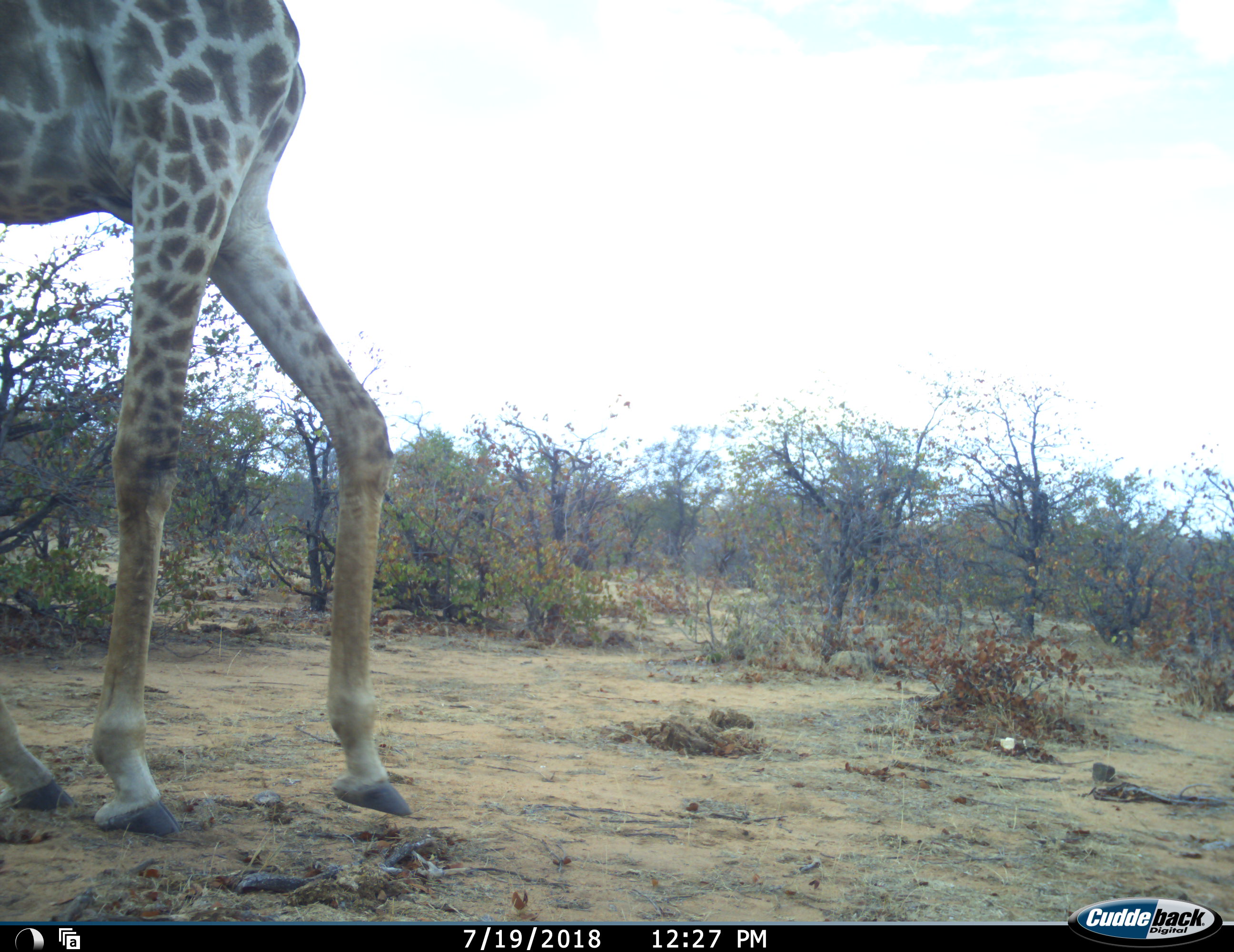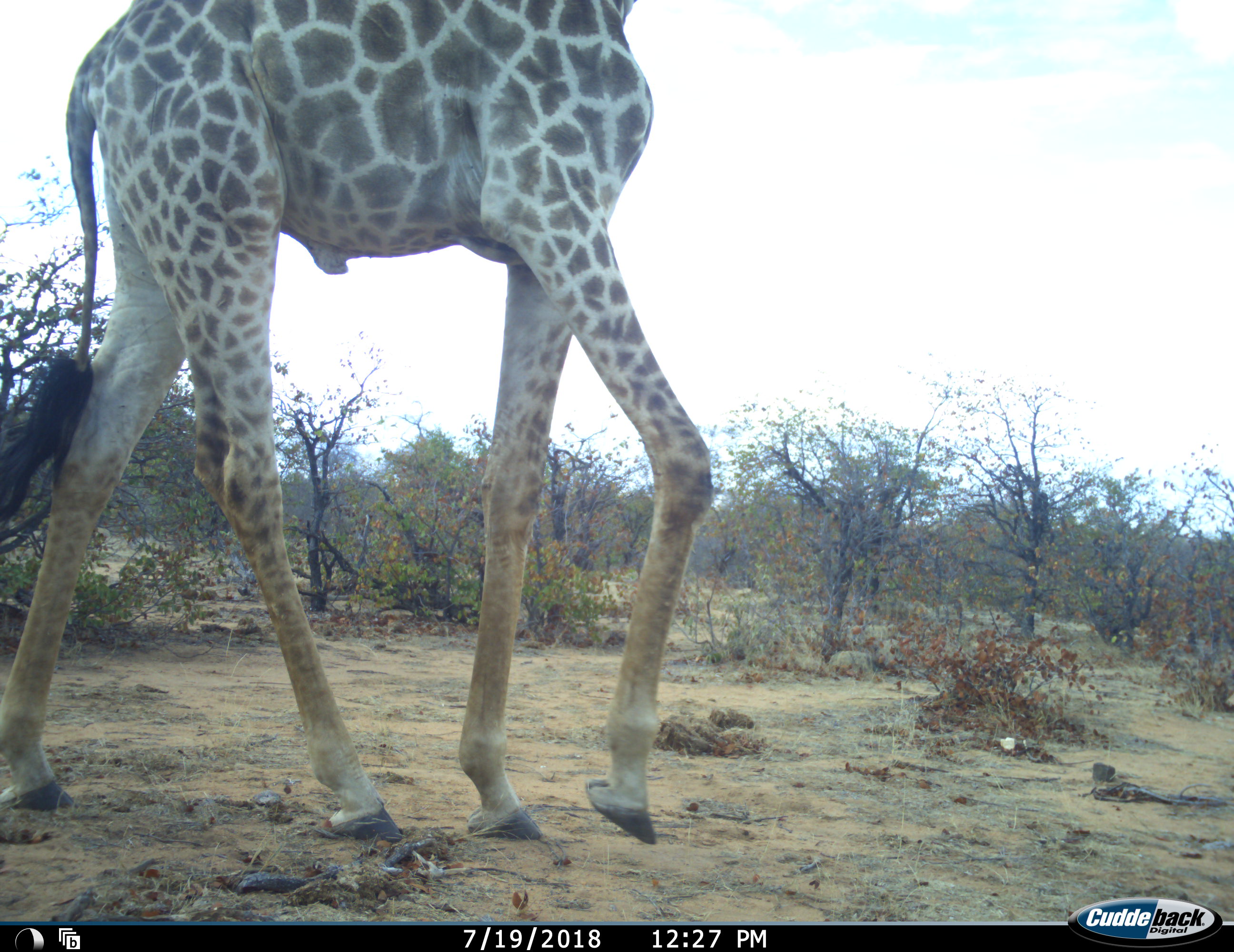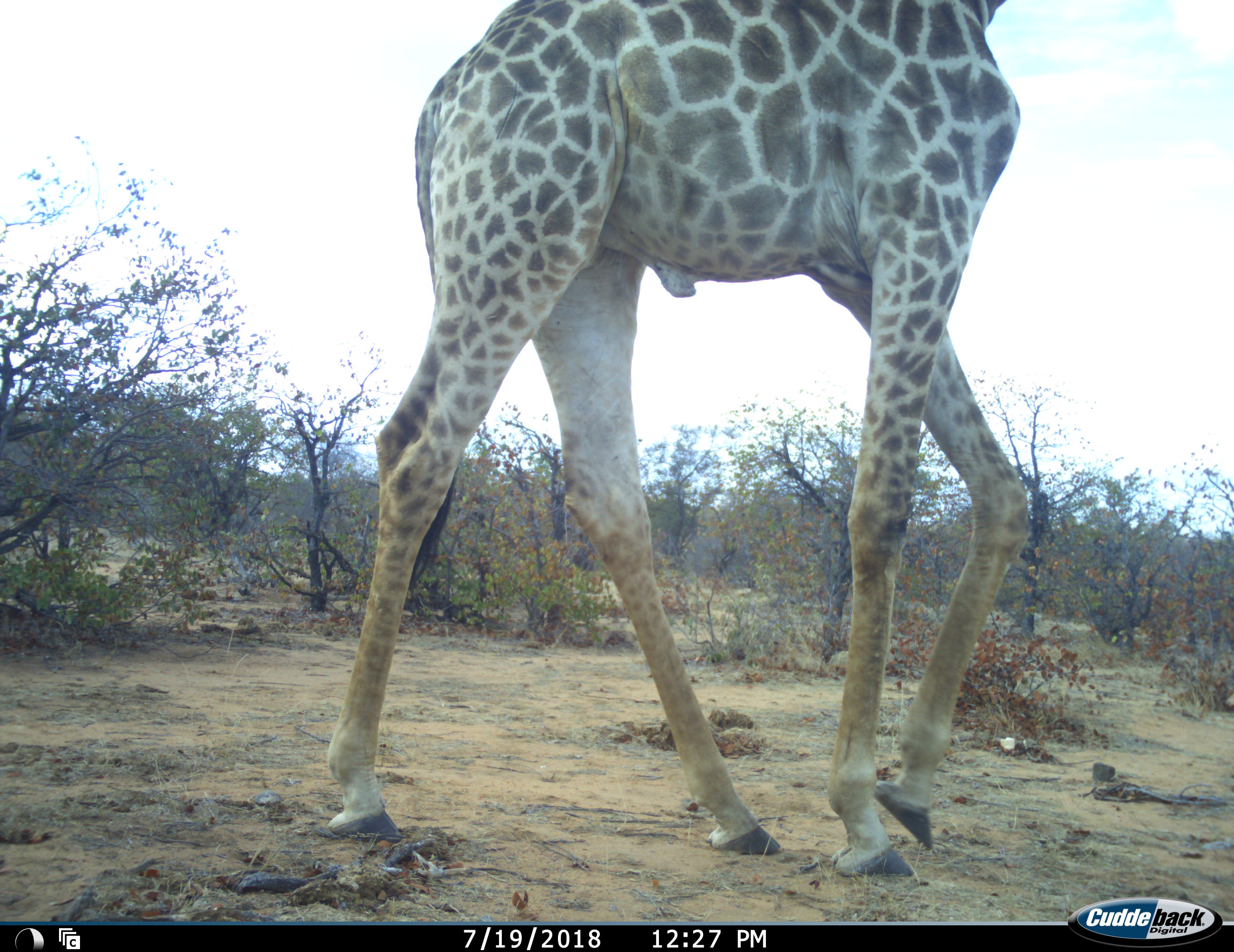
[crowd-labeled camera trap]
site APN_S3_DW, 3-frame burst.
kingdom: Animalia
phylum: Chordata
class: Mammalia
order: Artiodactyla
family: Giraffidae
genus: Giraffa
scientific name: Giraffa camelopardalis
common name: giraffe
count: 1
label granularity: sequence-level